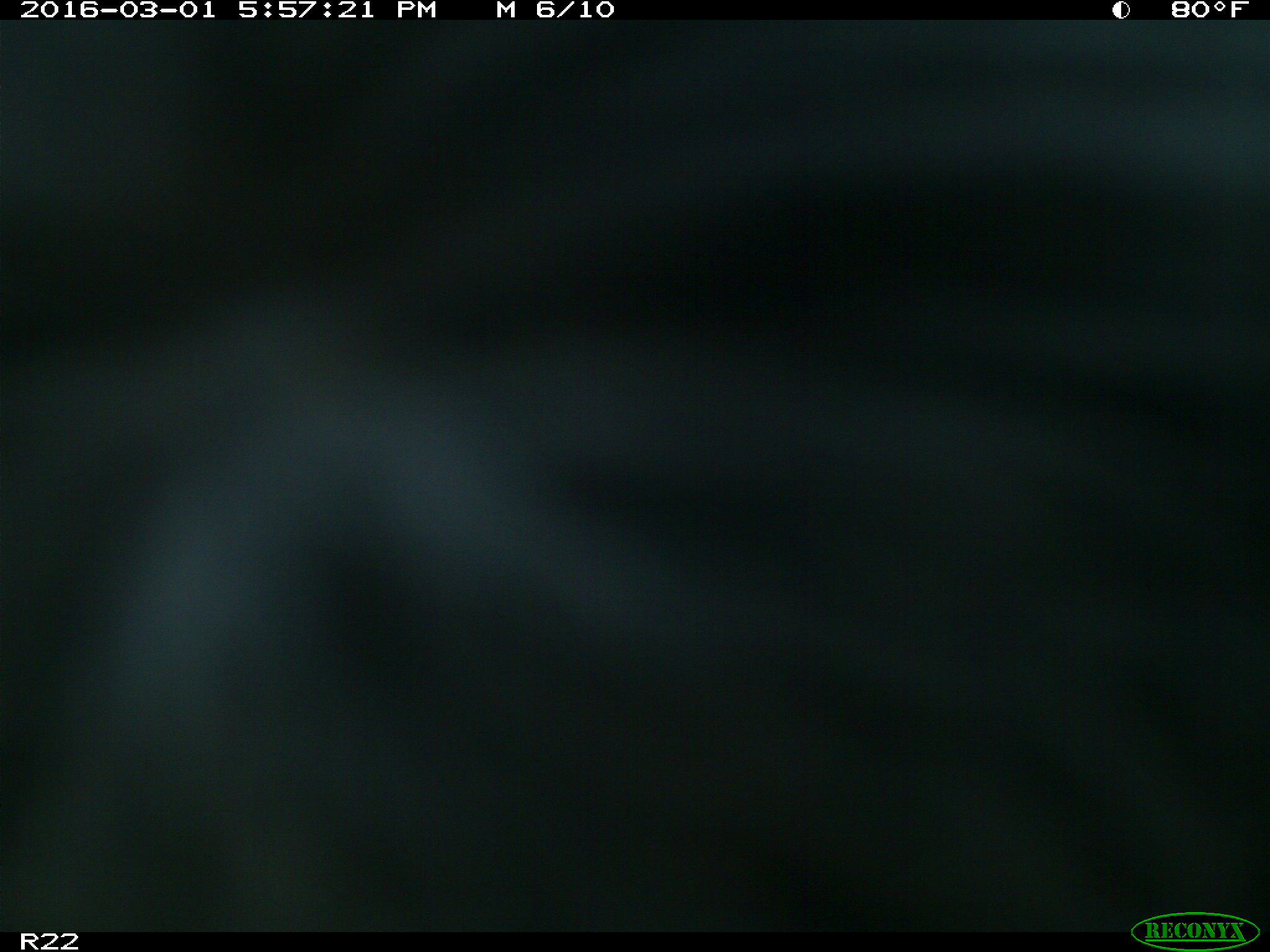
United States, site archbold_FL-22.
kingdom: Animalia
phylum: Chordata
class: Mammalia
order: Artiodactyla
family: Bovidae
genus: Bos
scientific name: Bos taurus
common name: domestic cow